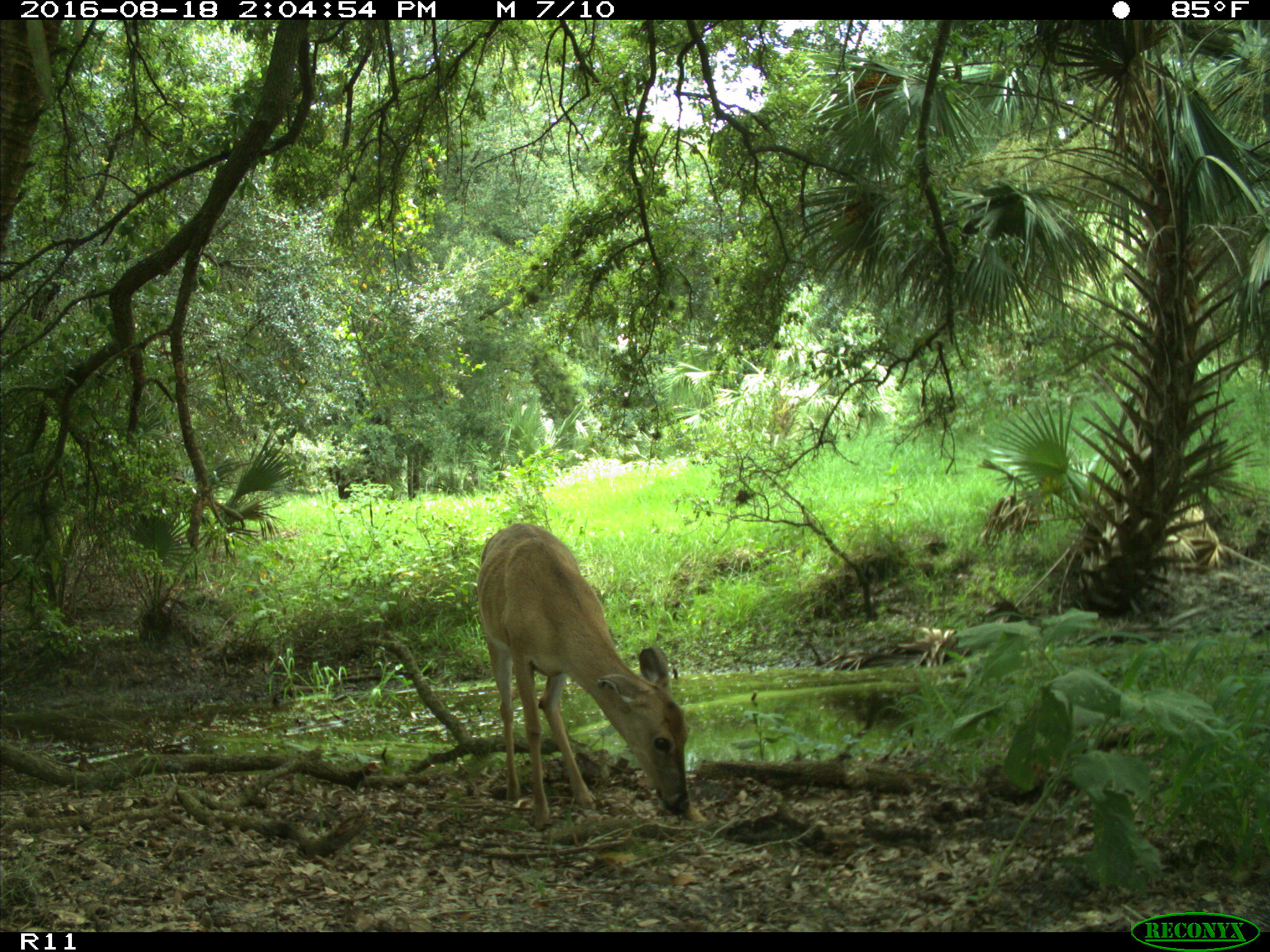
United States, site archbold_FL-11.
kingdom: Animalia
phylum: Chordata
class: Mammalia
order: Artiodactyla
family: Cervidae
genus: Odocoileus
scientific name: Odocoileus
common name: deer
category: unidentified deer